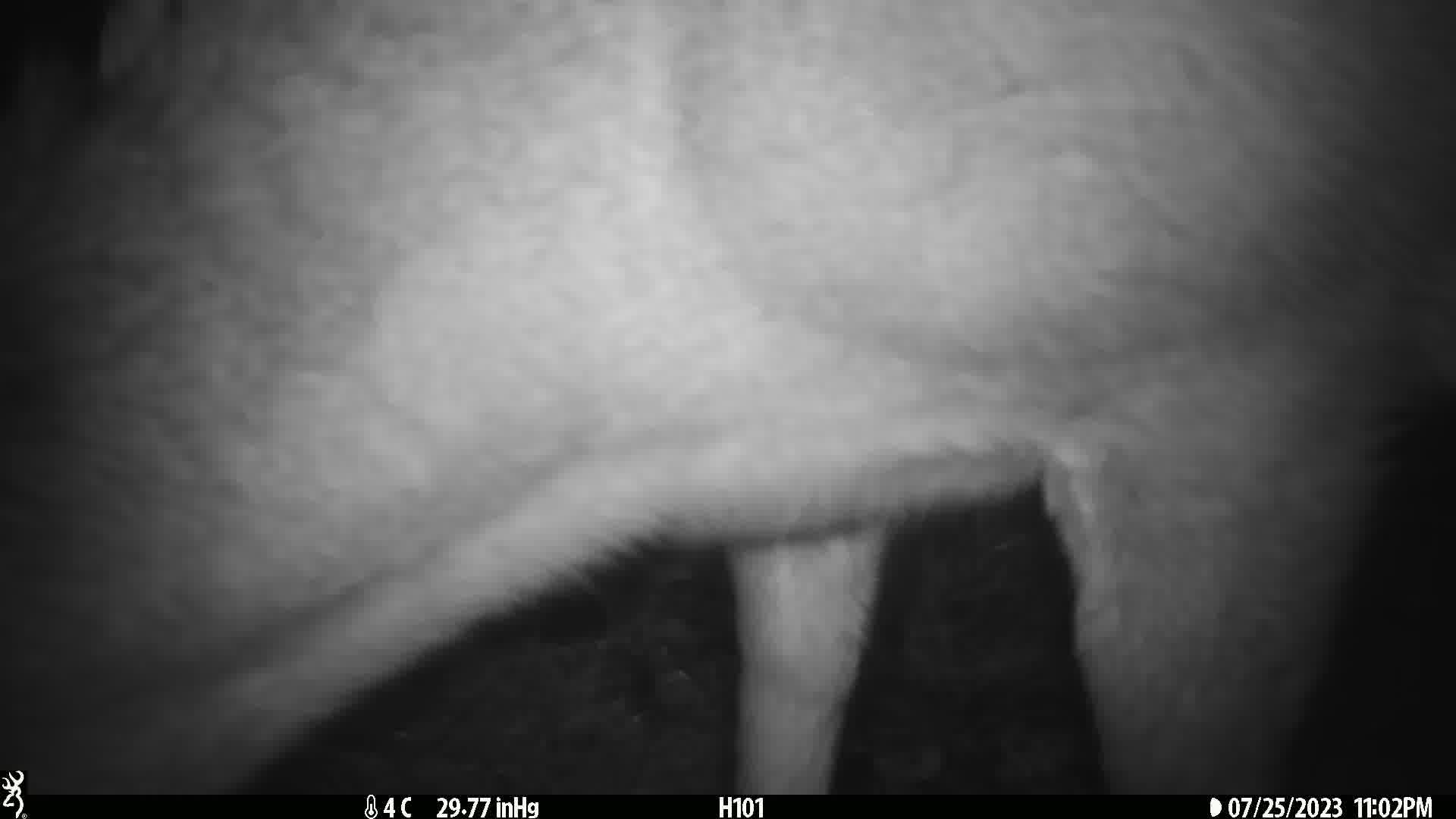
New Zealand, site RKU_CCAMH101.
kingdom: Animalia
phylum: Chordata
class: Mammalia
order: Artiodactyla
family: Cervidae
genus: Odocoileus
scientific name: Odocoileus virginianus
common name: white-tailed deer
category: white tailed deer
White tailed deer (white-tailed deer) (Odocoileus virginianus).